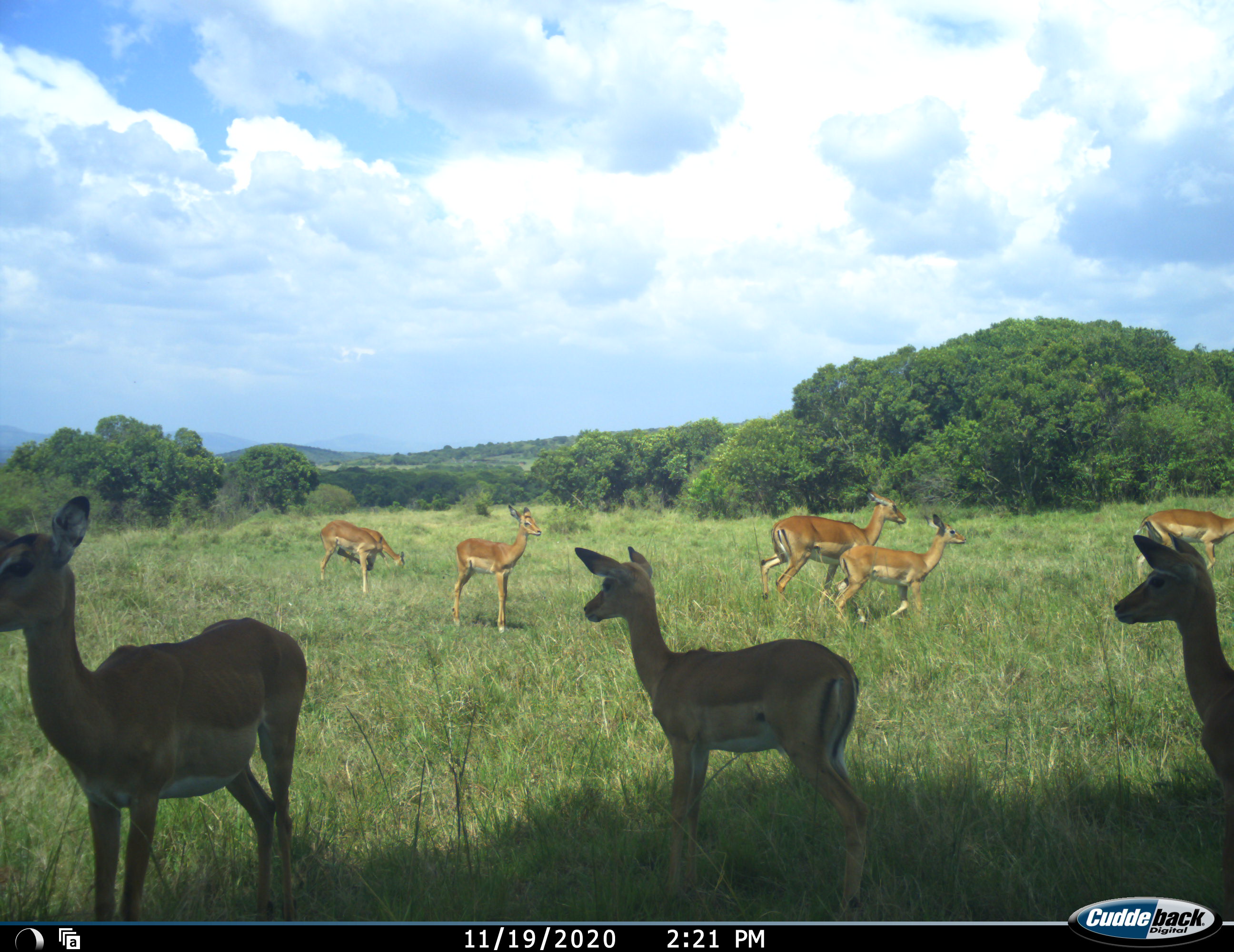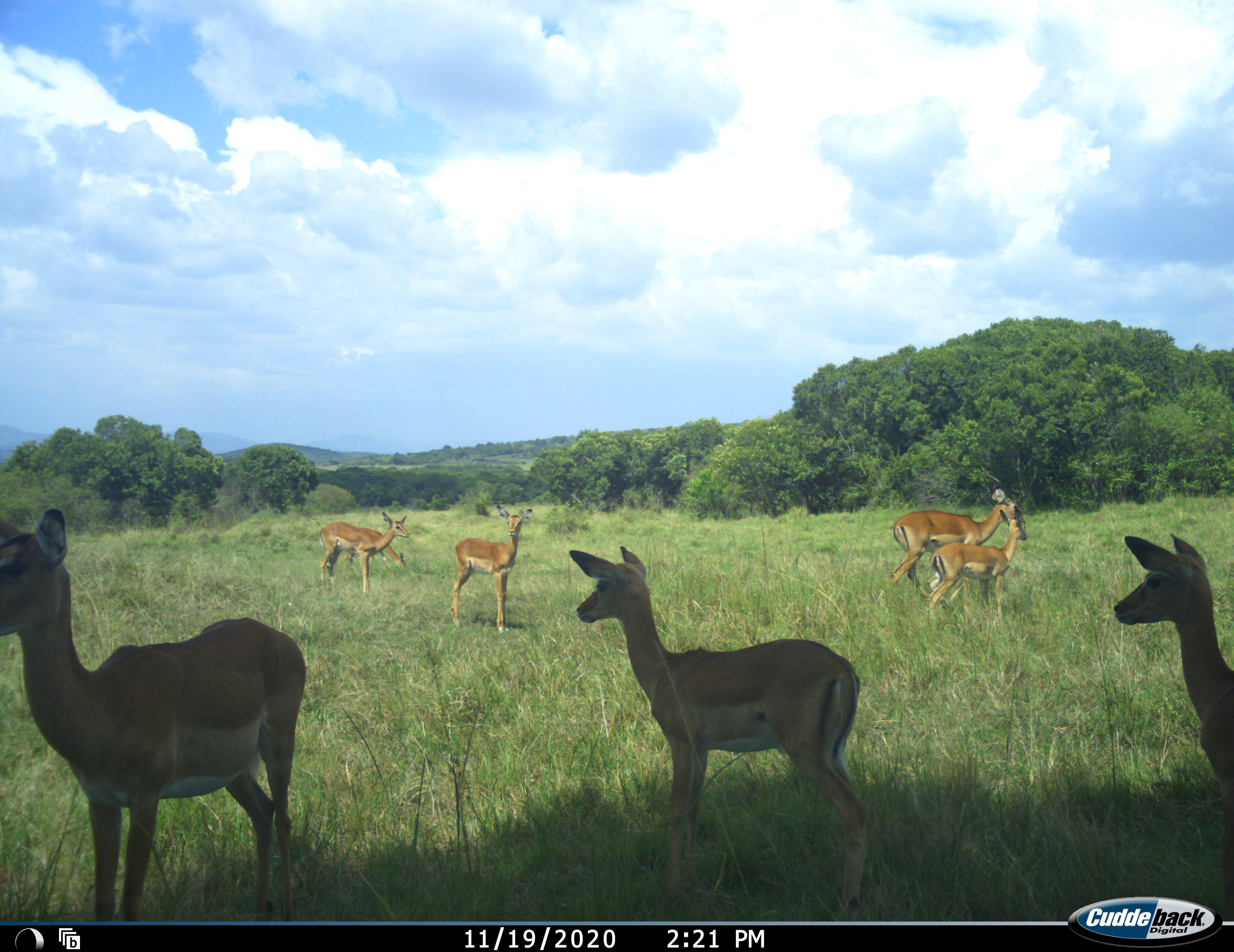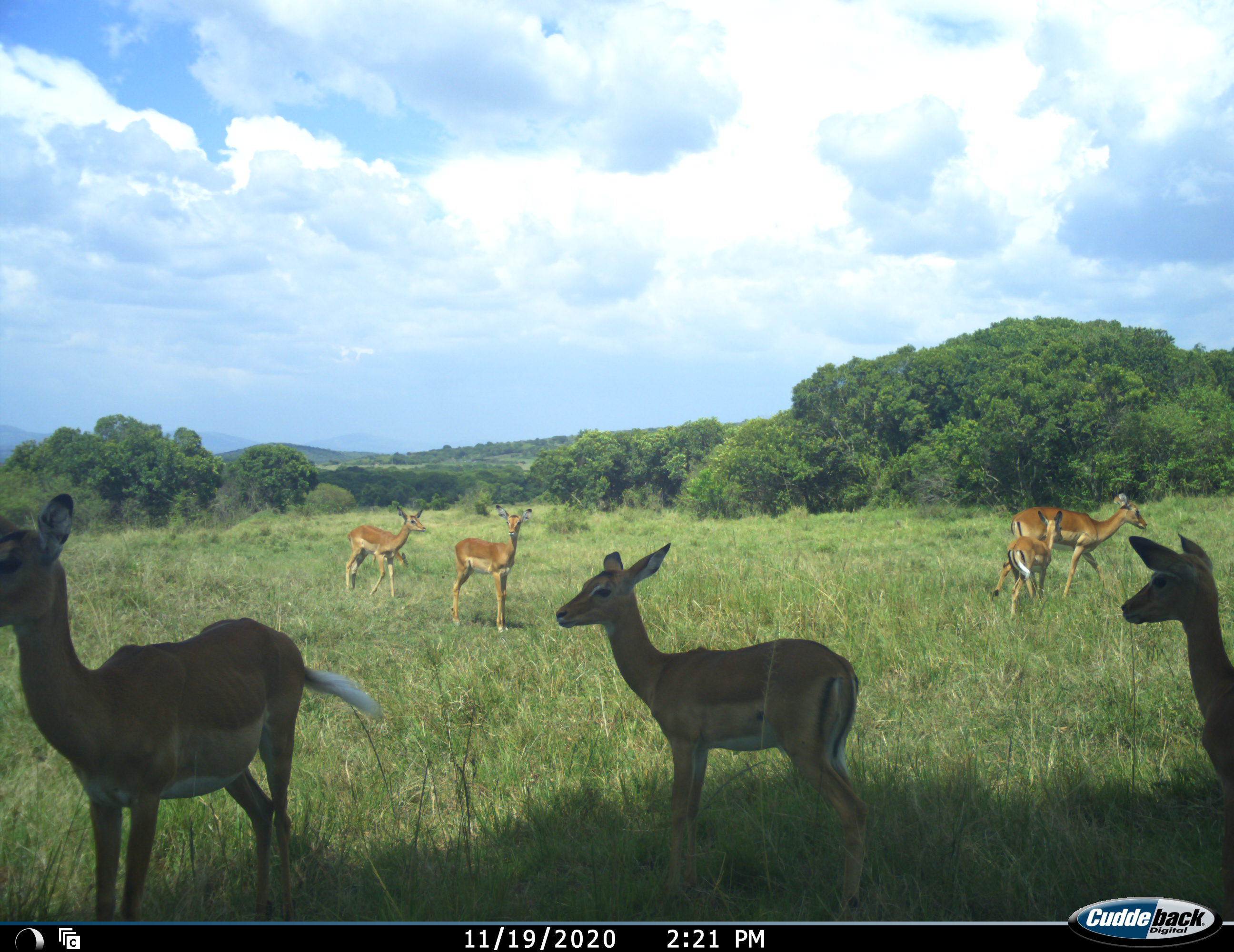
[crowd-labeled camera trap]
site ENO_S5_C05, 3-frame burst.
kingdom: Animalia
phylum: Chordata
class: Mammalia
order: Artiodactyla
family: Bovidae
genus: Aepyceros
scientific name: Aepyceros melampus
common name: impala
Impala (Aepyceros melampus), count 8. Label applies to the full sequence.